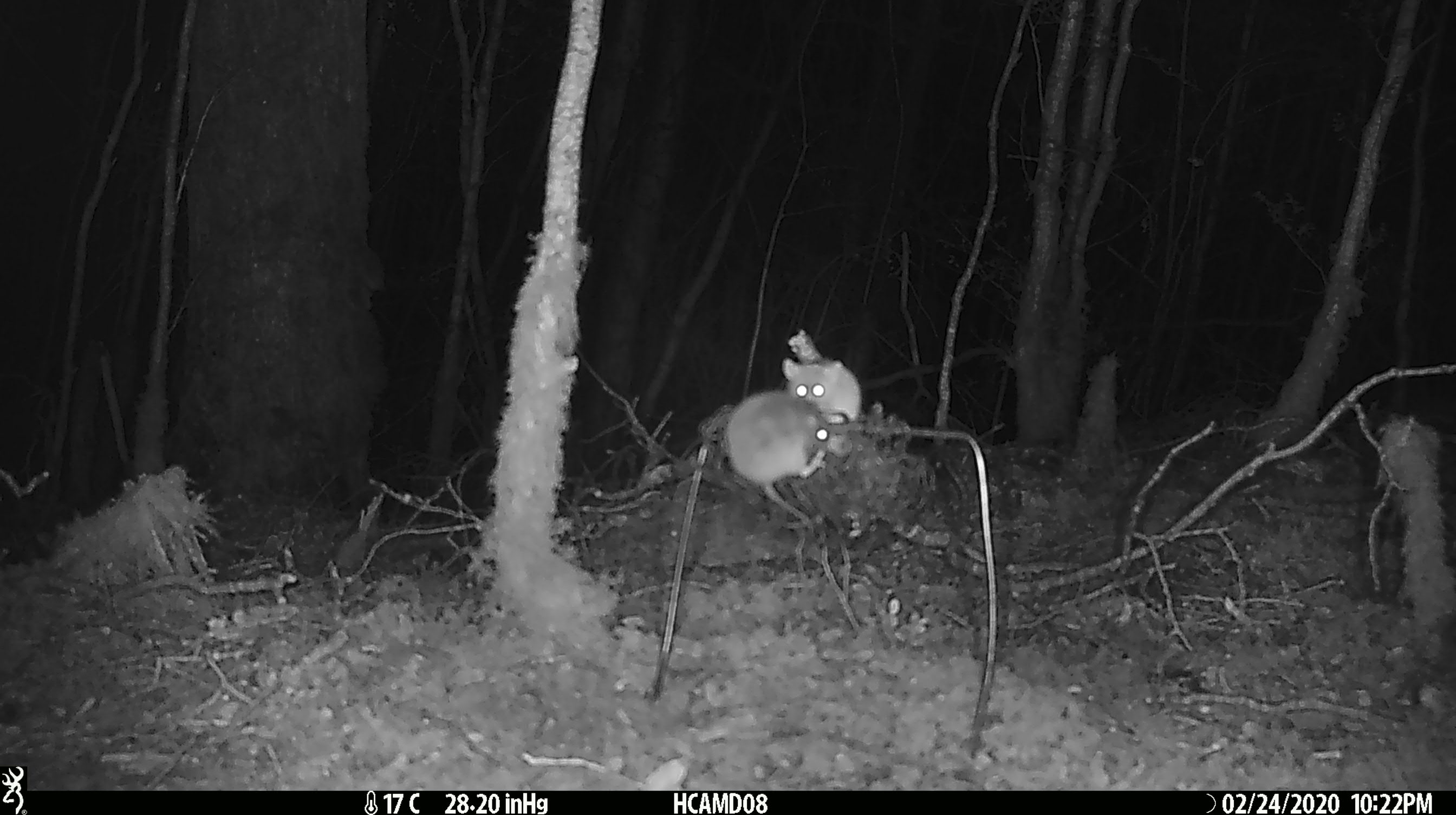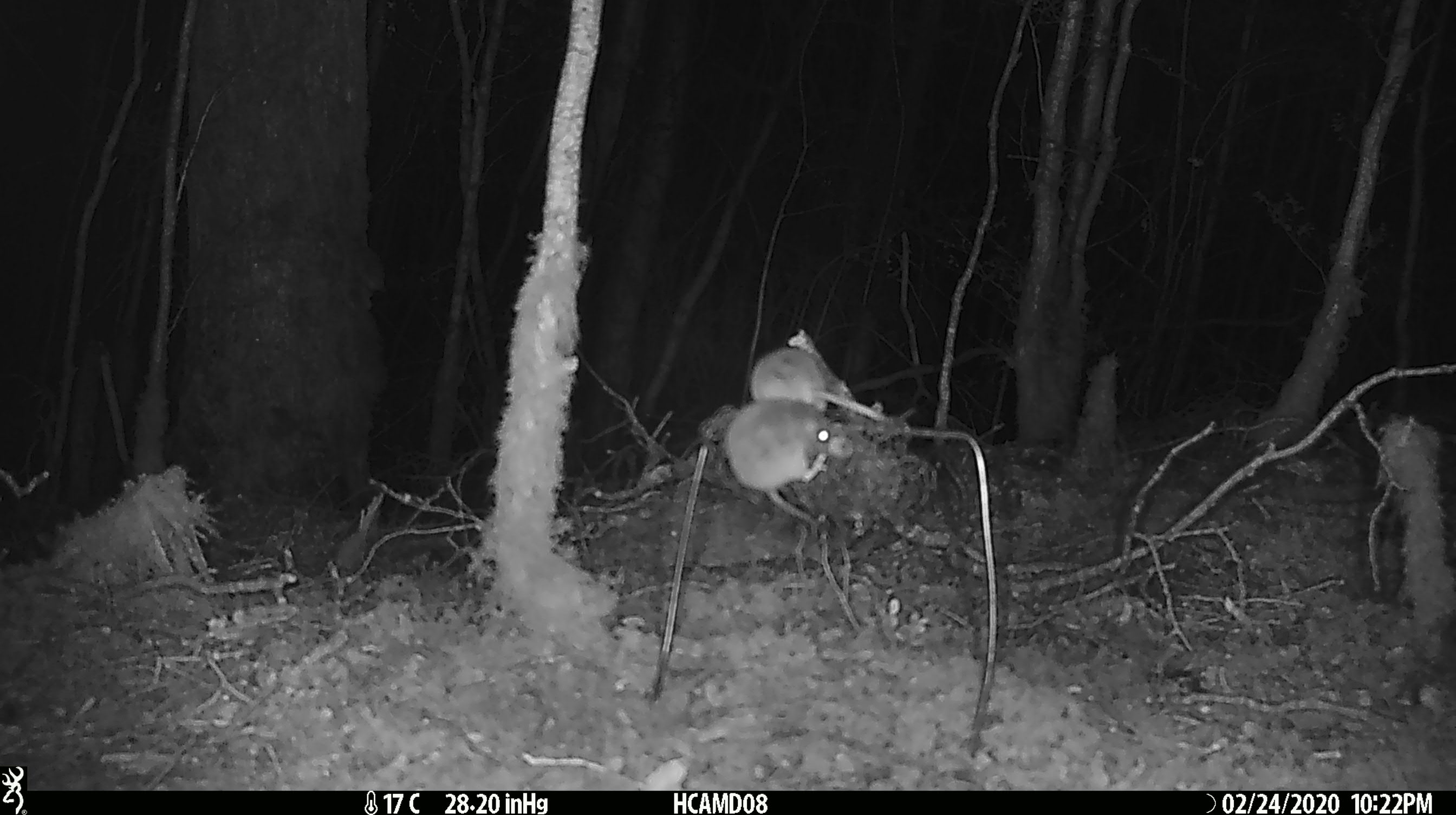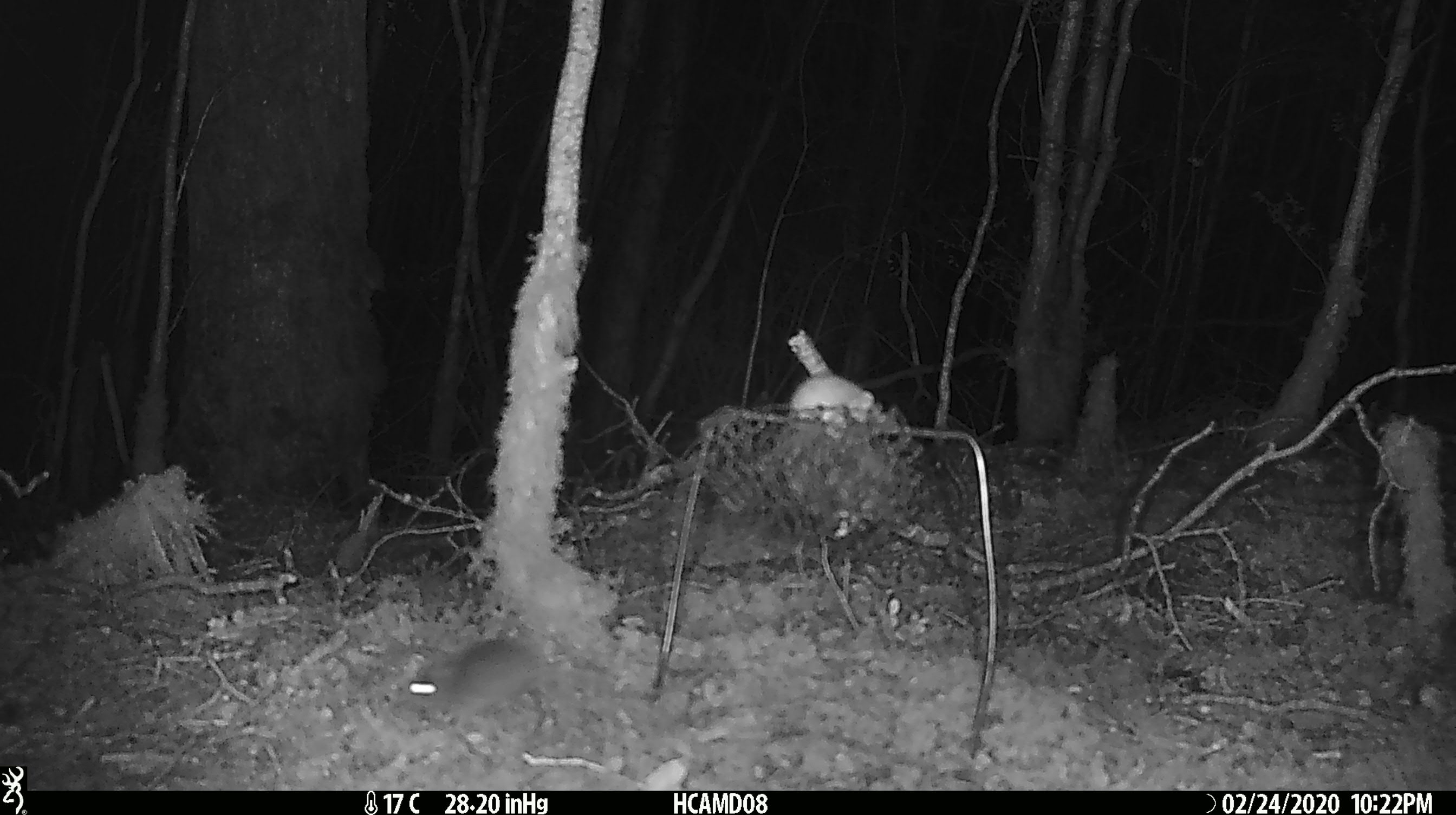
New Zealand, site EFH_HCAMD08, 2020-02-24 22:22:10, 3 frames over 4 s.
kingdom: Animalia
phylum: Chordata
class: Mammalia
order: Rodentia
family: Muridae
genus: Mus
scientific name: Mus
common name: mouse